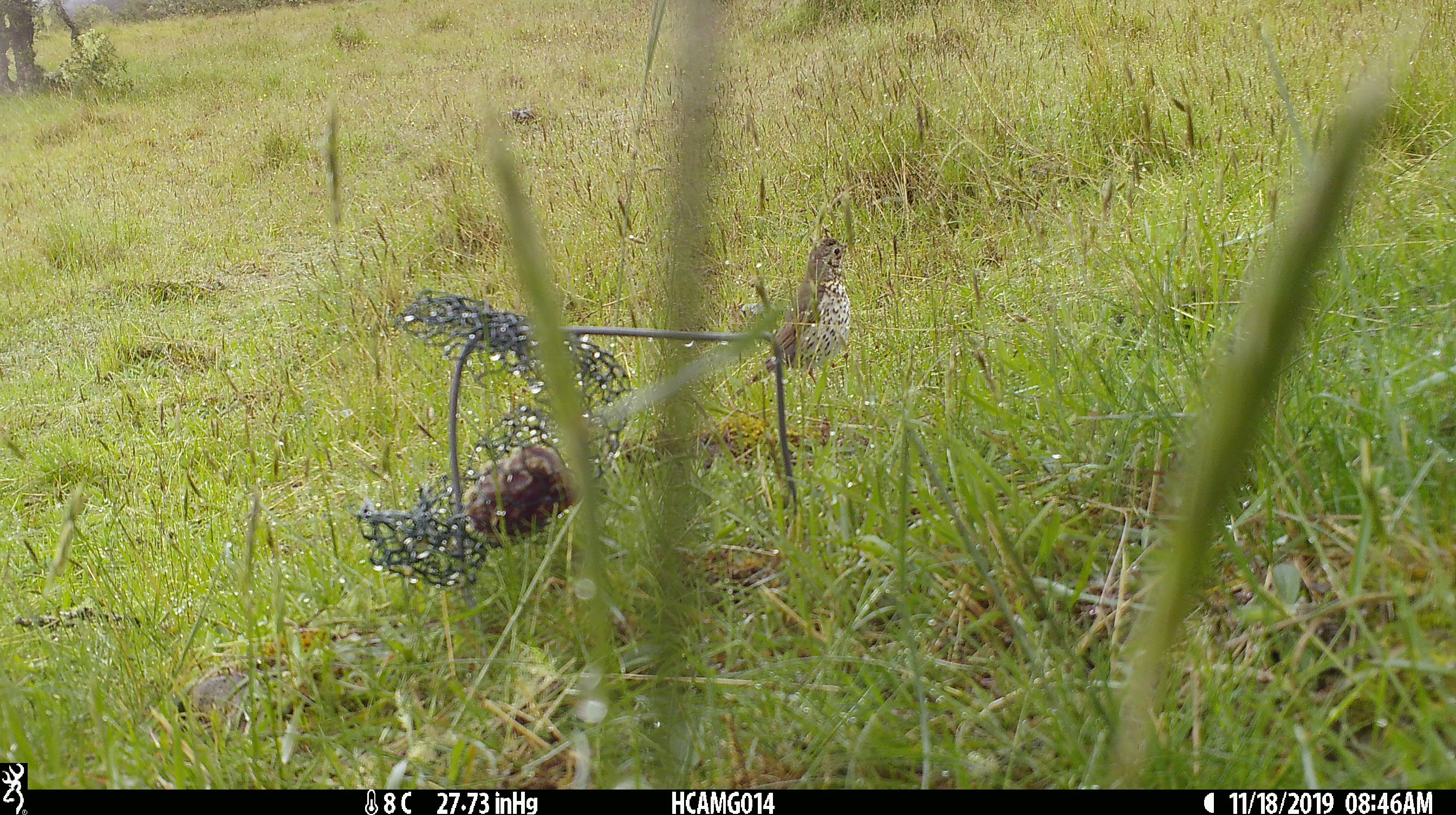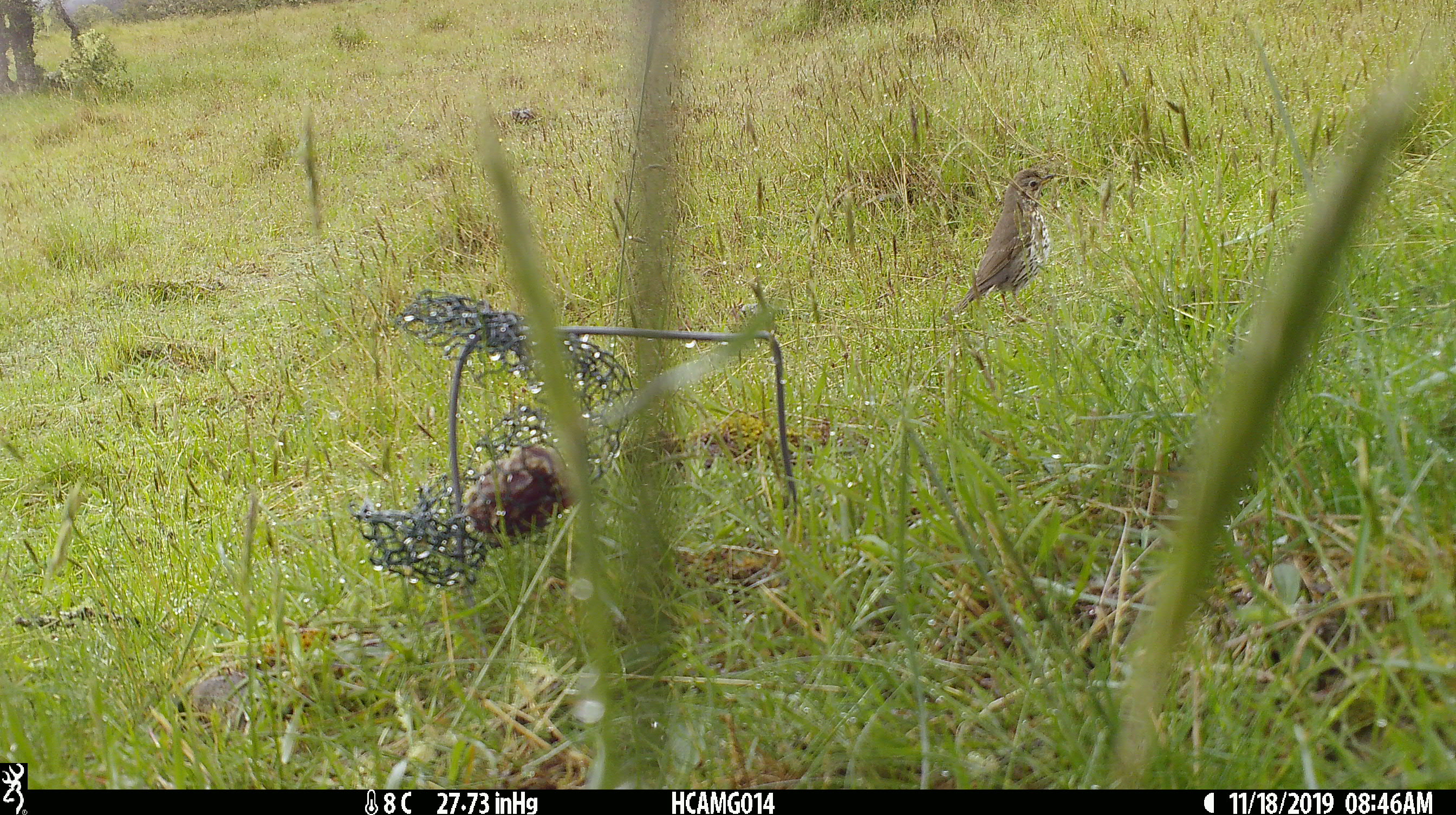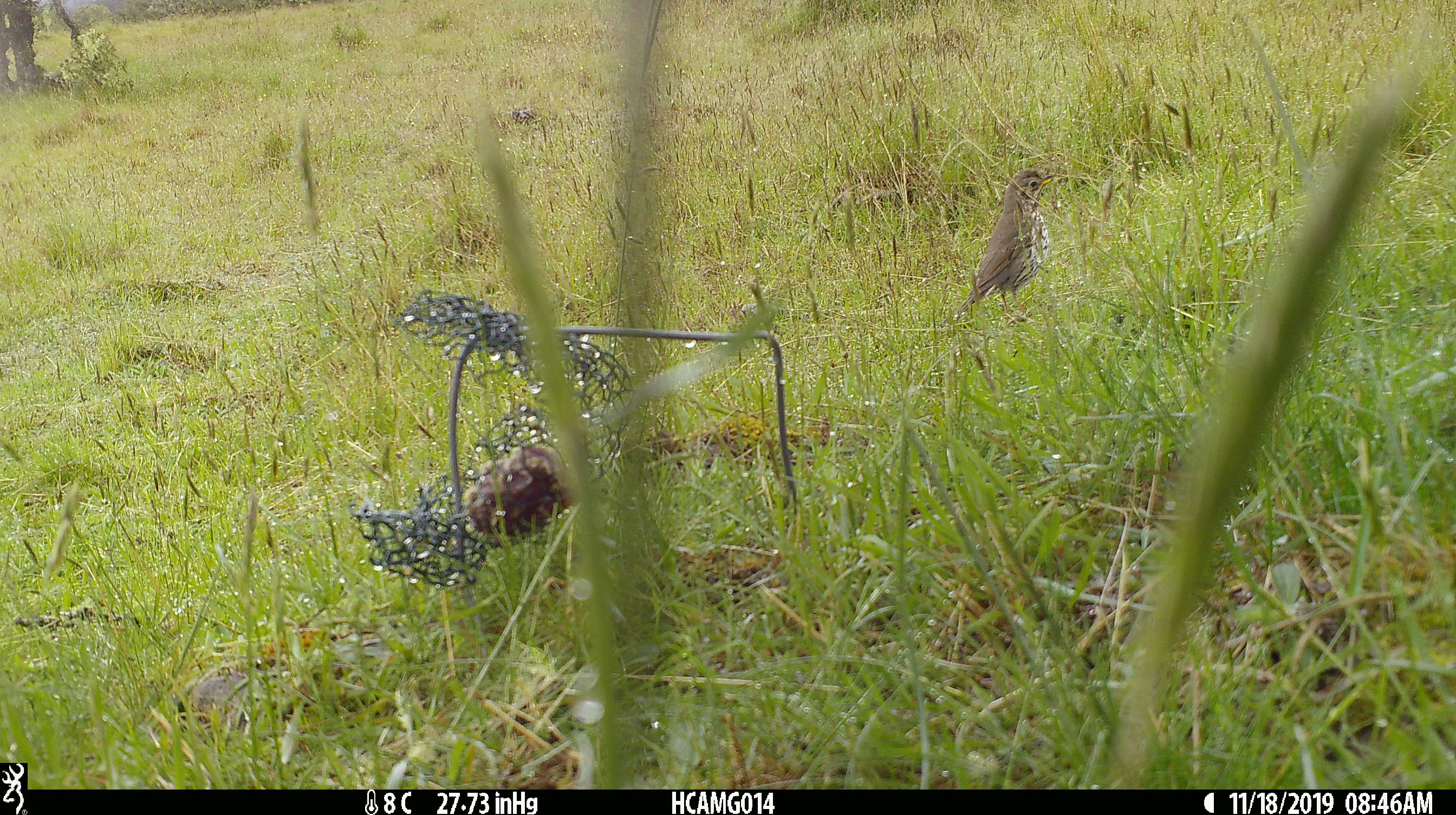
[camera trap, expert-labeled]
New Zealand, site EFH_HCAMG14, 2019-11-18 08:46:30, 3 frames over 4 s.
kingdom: Animalia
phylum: Chordata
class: Aves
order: Passeriformes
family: Turdidae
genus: Turdus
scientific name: Turdus philomelos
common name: song thrush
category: thrush